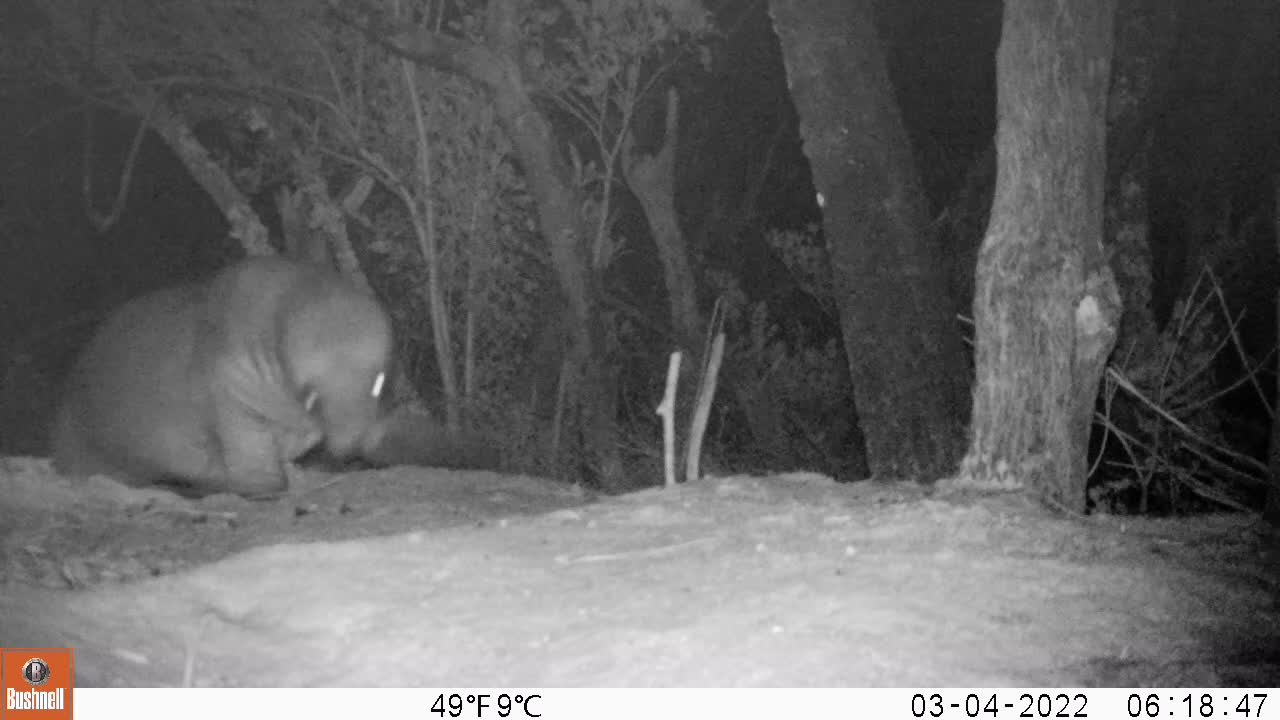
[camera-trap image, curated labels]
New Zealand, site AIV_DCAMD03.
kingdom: Animalia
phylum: Chordata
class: Mammalia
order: Carnivora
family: Otariidae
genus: Phocarctos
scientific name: Phocarctos hookeri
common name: new zealand sea lion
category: sealion